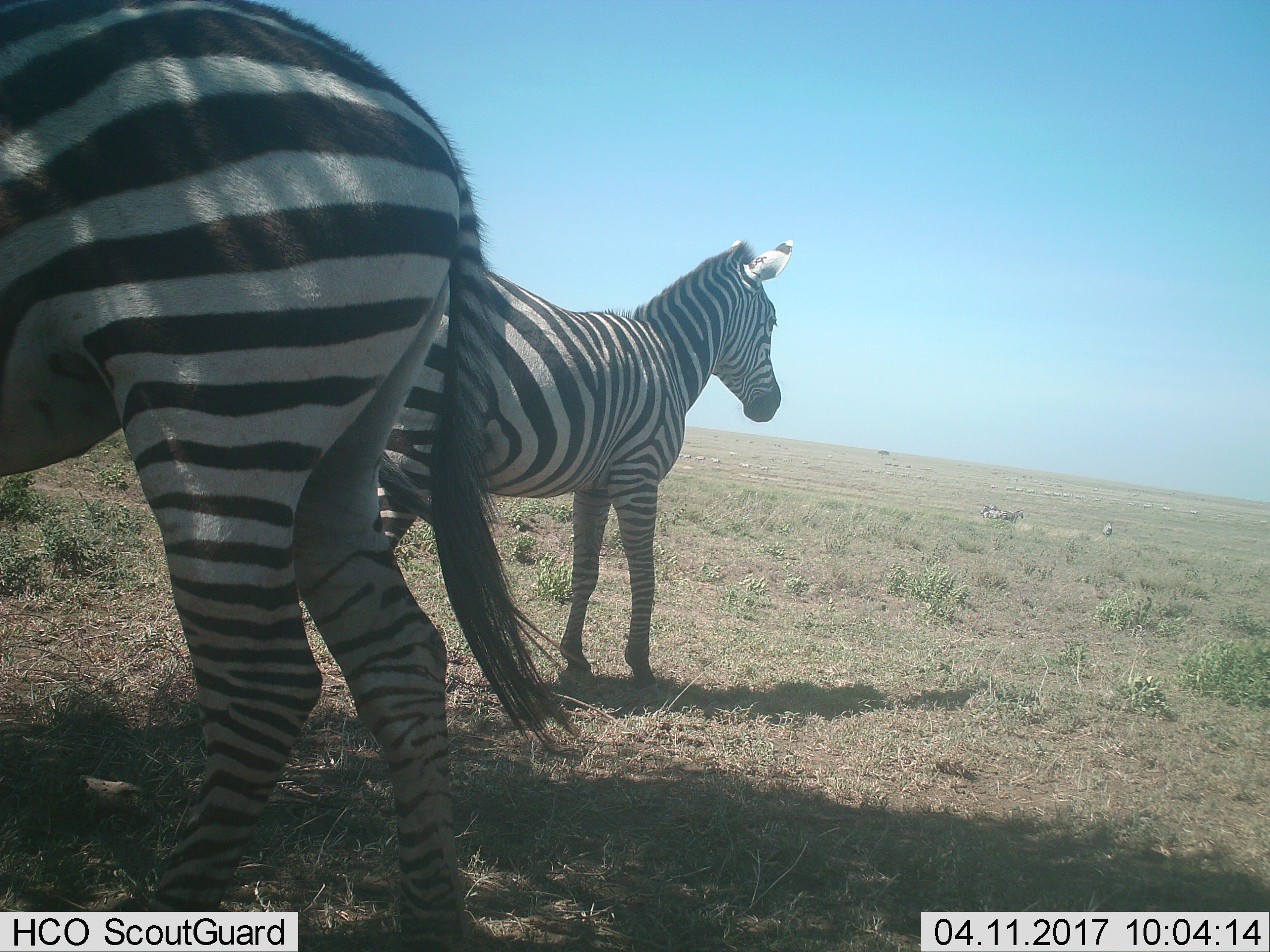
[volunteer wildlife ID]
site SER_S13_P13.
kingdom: Animalia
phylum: Chordata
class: Mammalia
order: Perissodactyla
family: Equidae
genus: Equus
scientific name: Equus quagga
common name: plains zebra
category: zebraplains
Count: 2.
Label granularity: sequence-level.